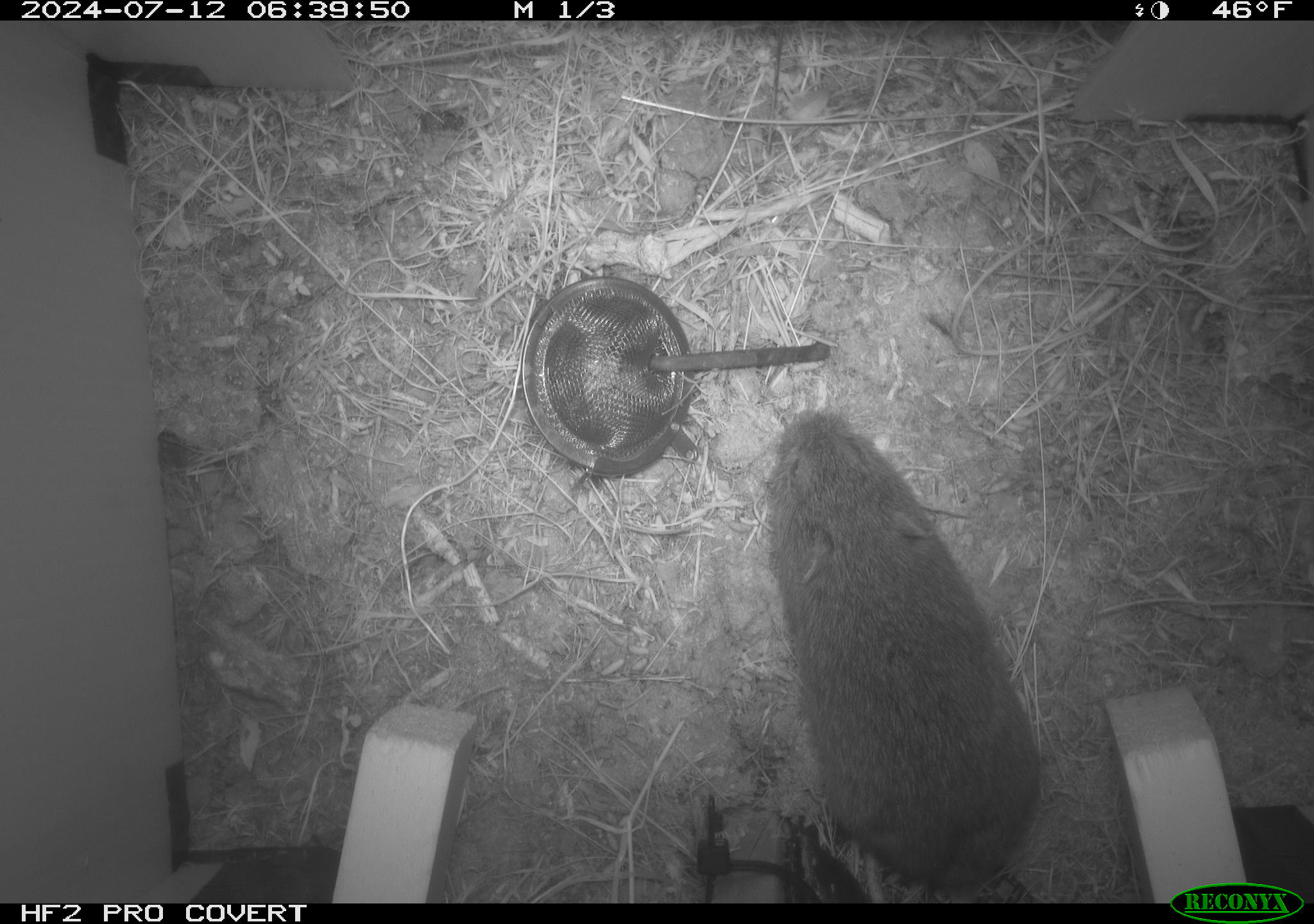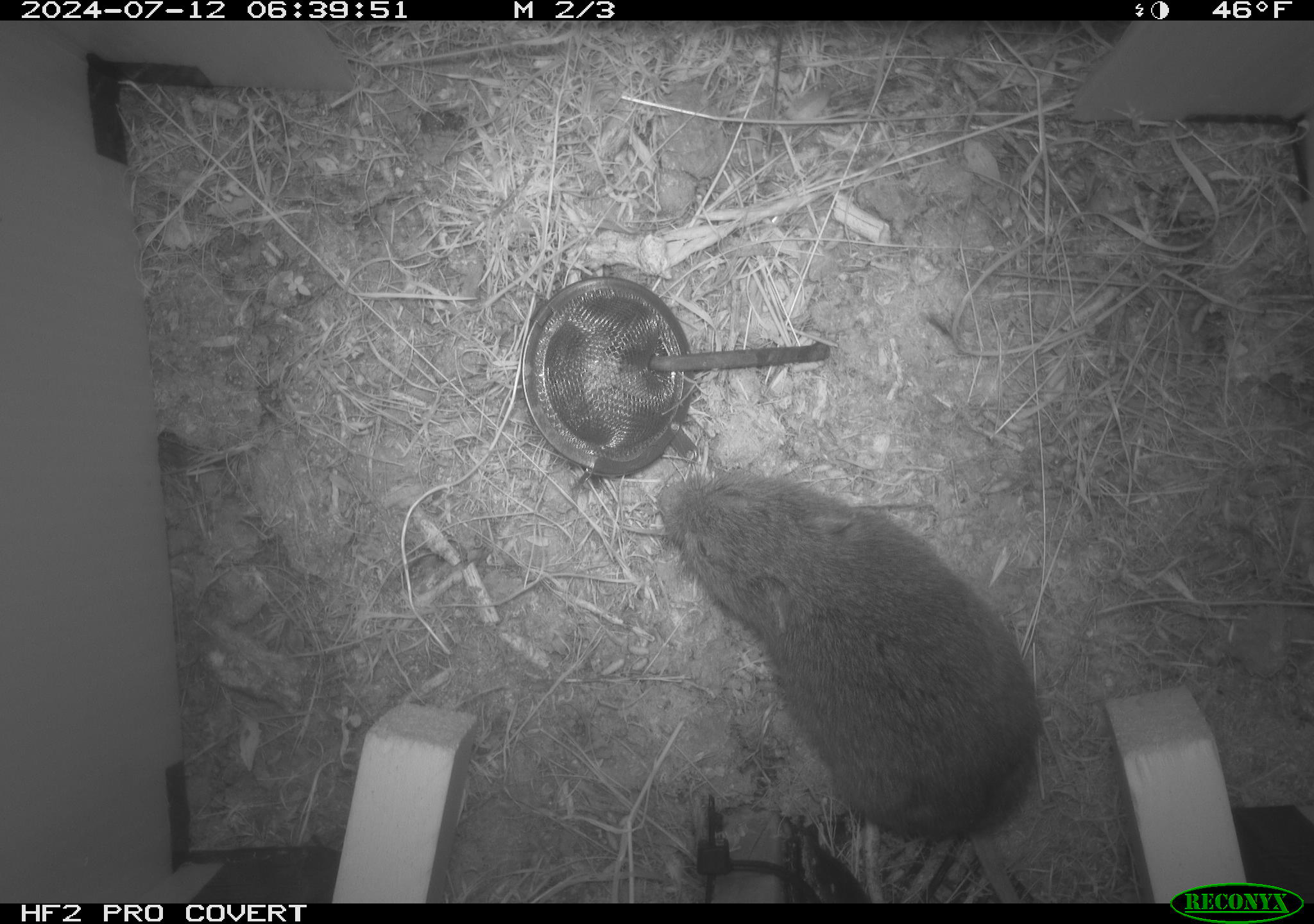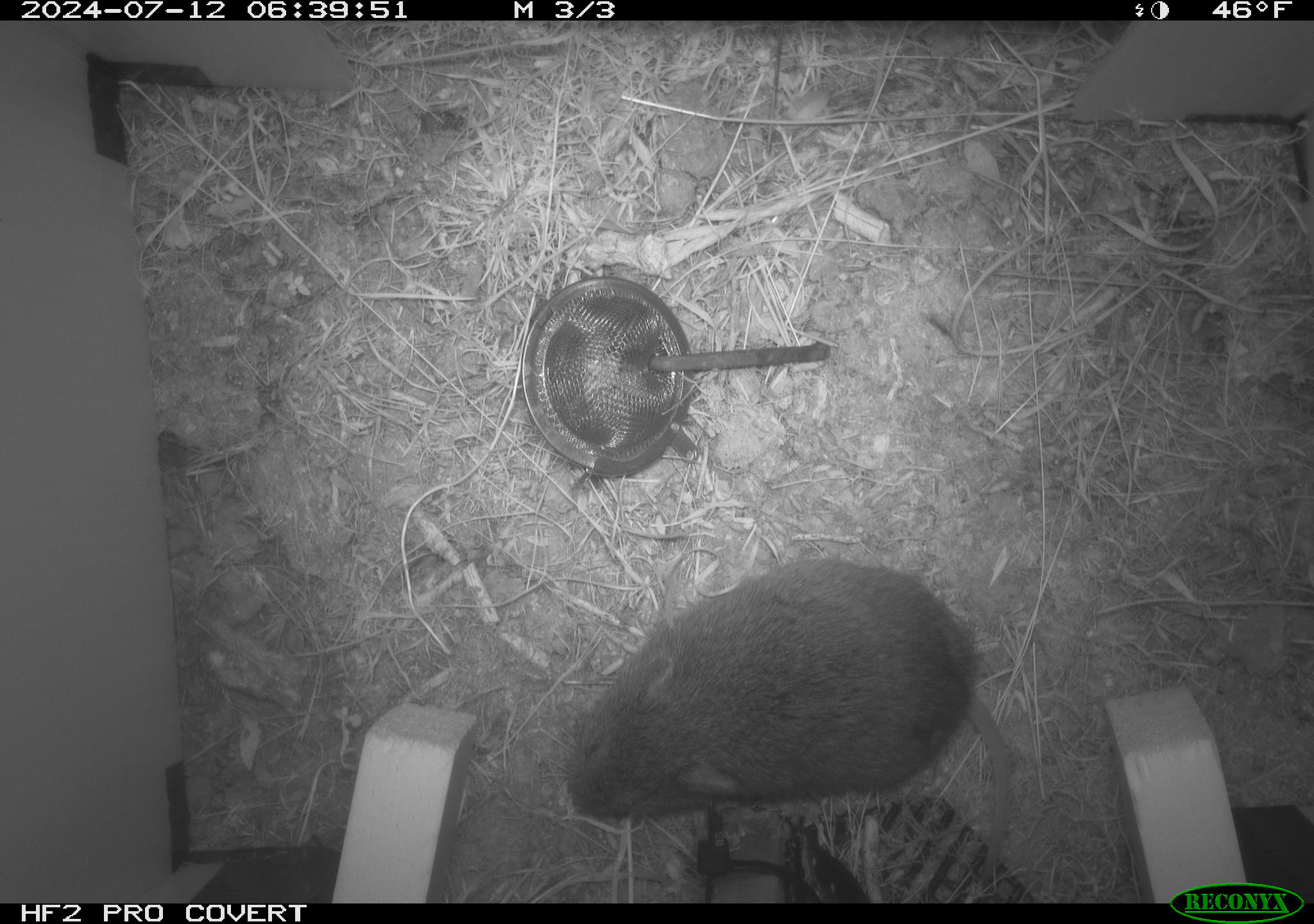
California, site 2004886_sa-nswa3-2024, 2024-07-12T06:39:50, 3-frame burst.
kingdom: Animalia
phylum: Chordata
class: Mammalia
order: Rodentia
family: Cricetidae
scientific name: Arvicolinae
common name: voles, lemmings, and muskrats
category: arvicolinae subfamily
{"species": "arvicolinae subfamily (voles, lemmings, and muskrats) (Arvicolinae)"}